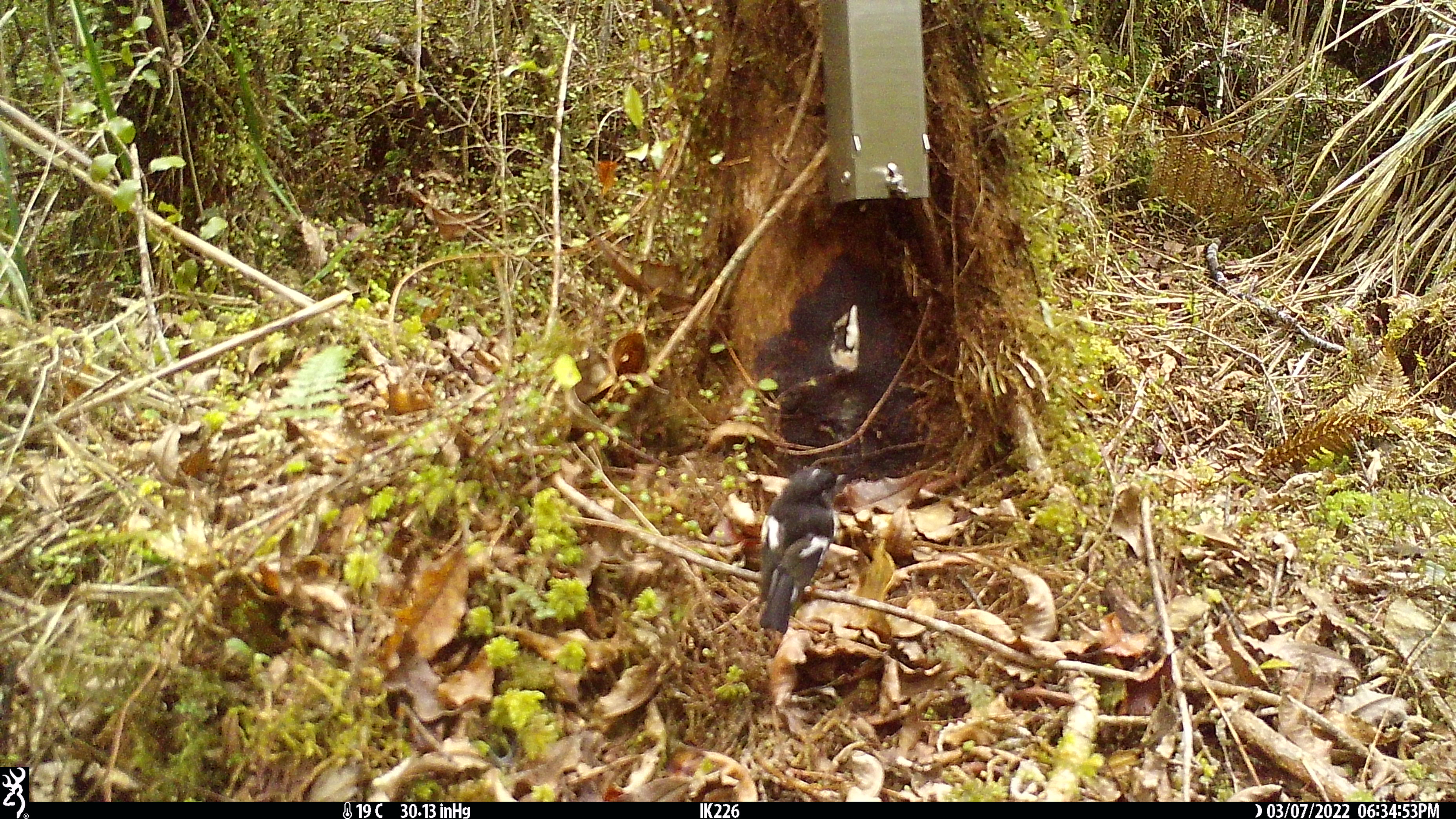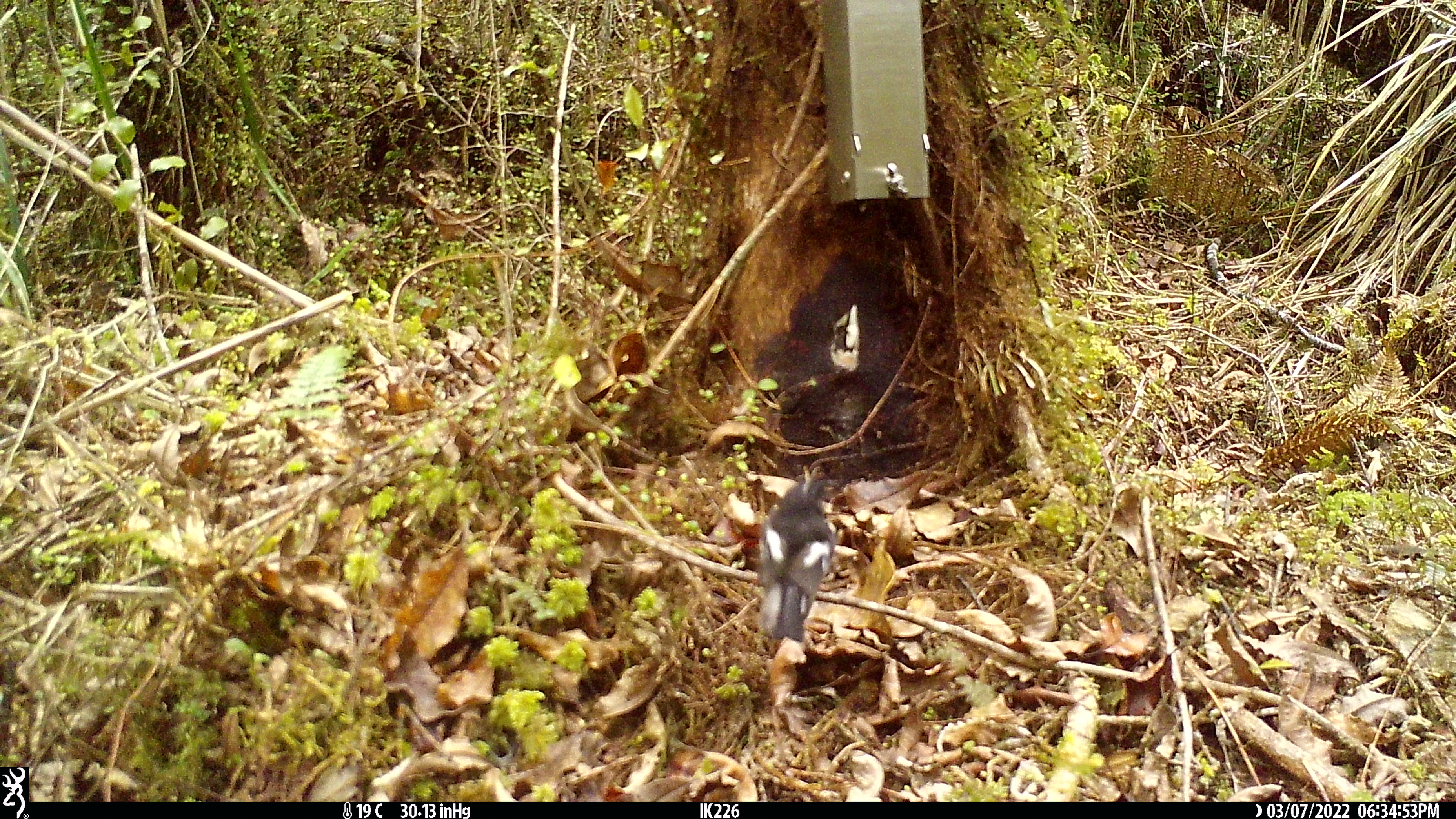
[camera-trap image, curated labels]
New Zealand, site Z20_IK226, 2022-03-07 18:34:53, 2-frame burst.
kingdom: Animalia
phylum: Chordata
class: Aves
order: Passeriformes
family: Petroicidae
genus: Petroica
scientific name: Petroica macrocephala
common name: tomtit